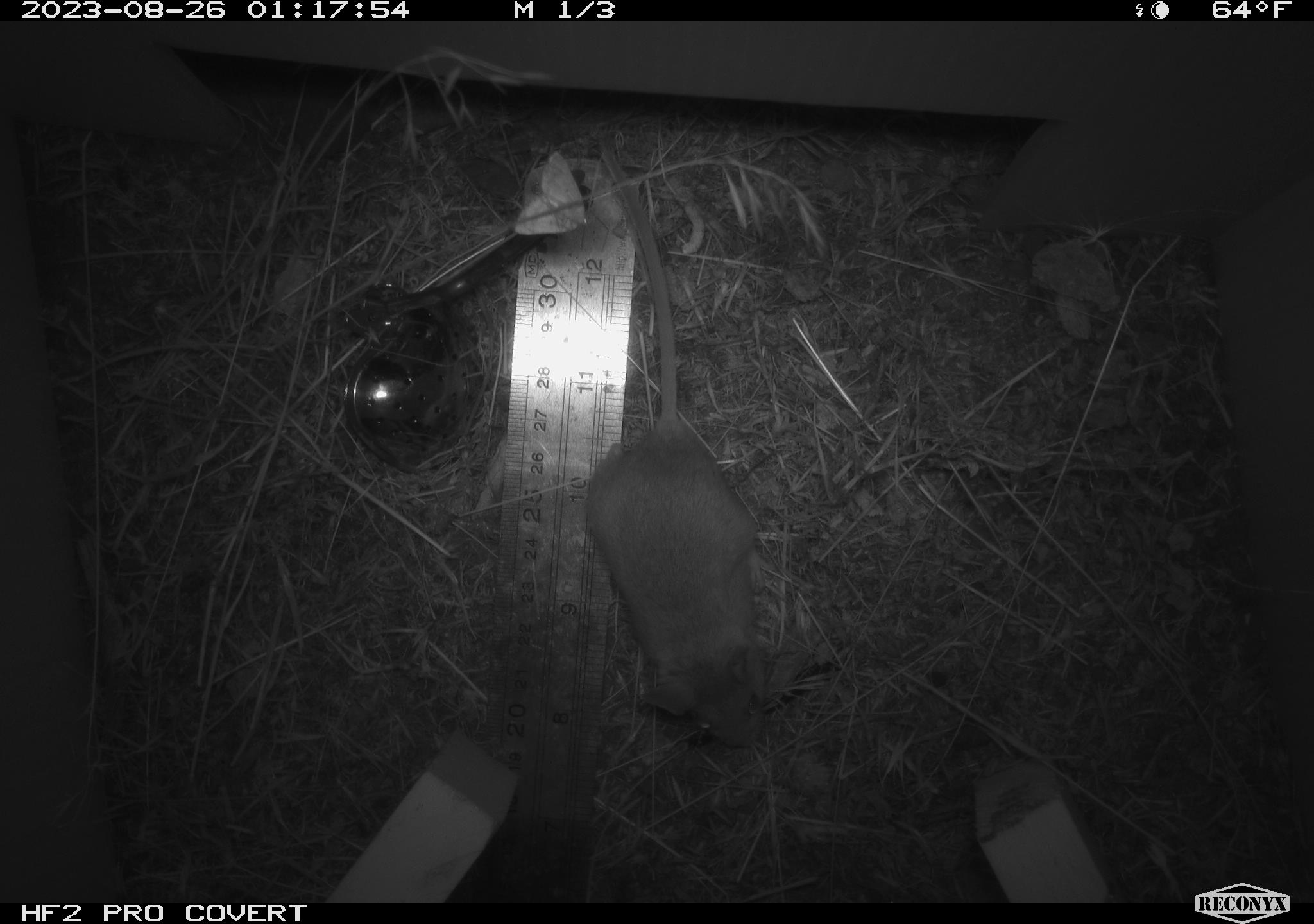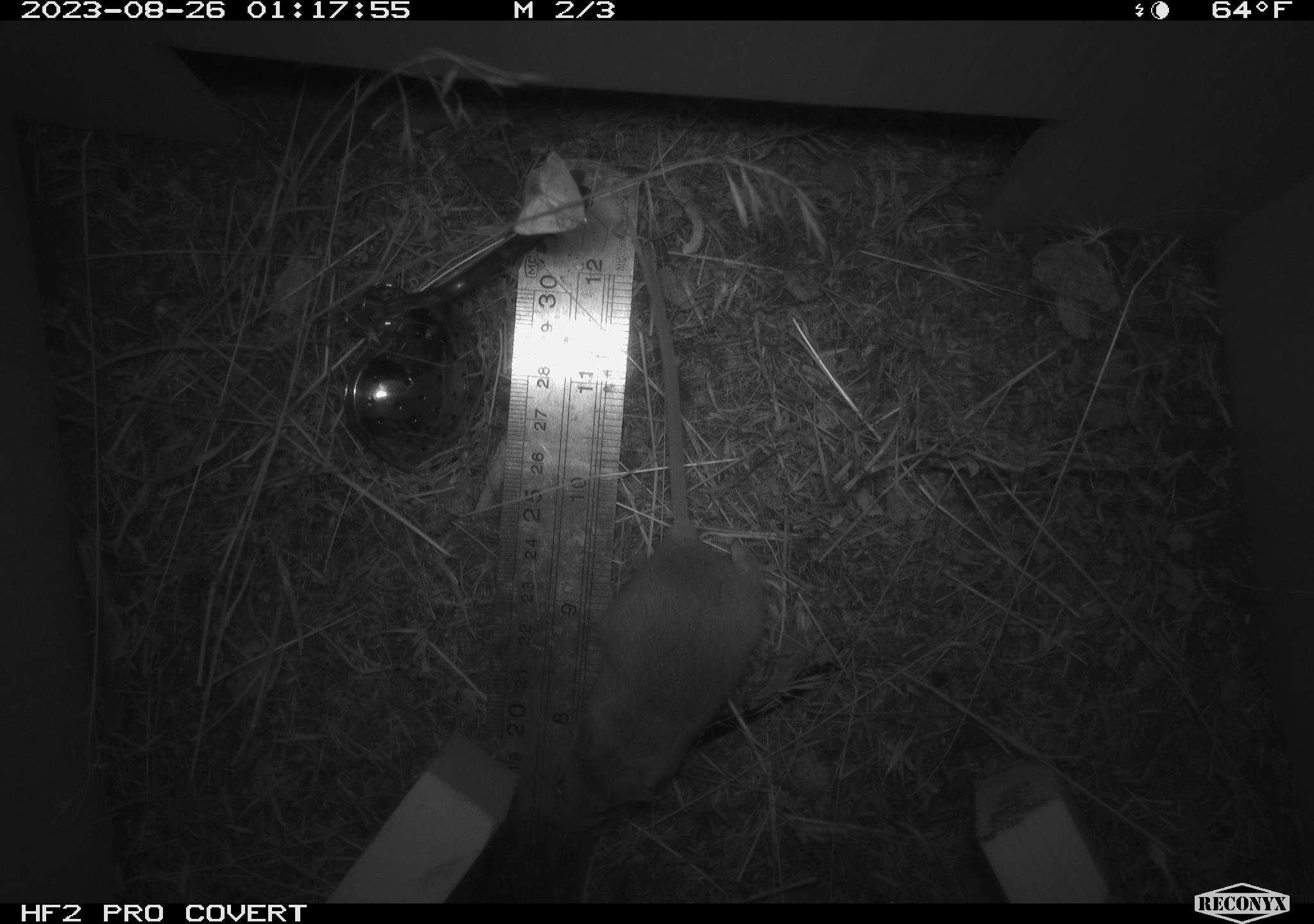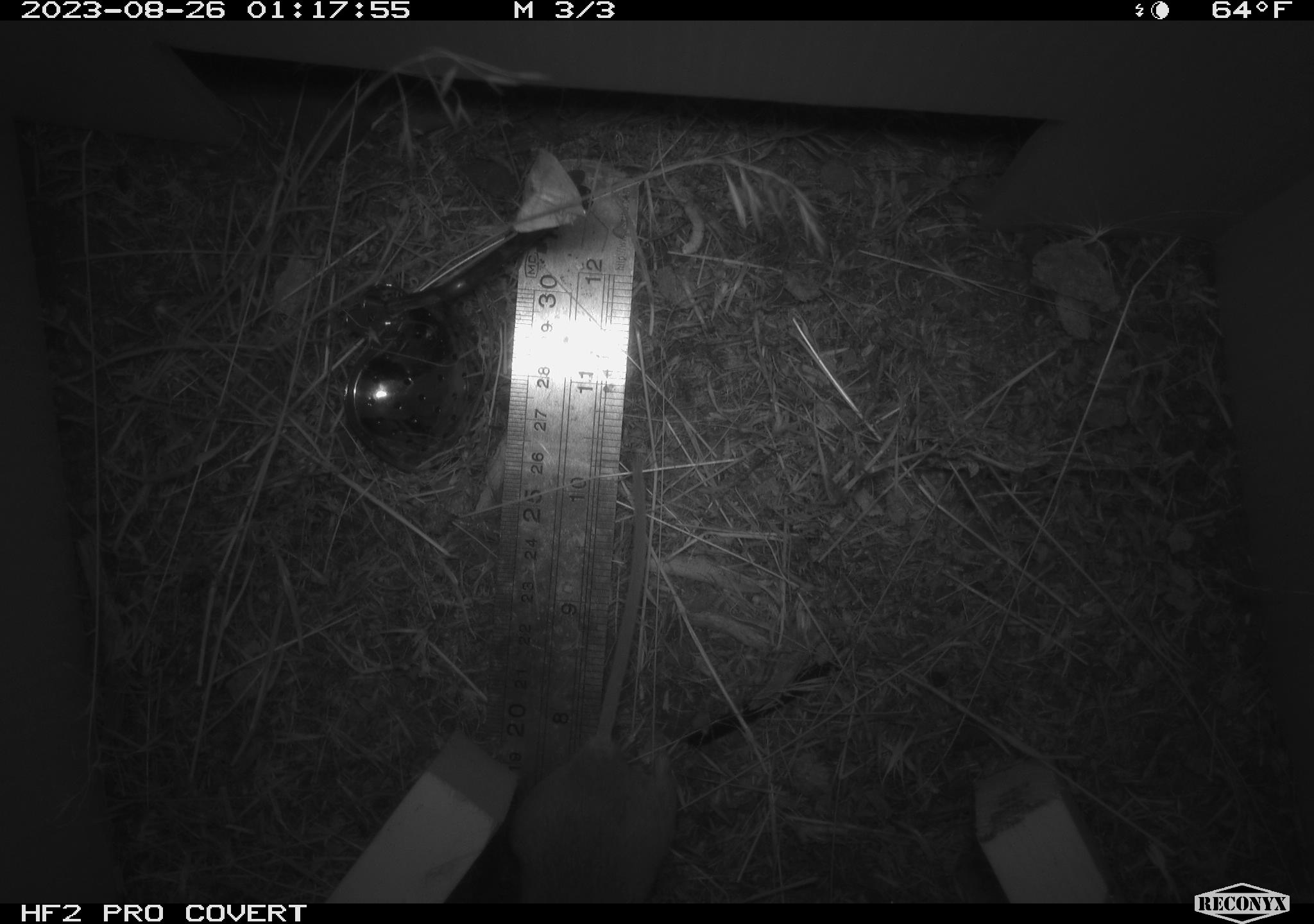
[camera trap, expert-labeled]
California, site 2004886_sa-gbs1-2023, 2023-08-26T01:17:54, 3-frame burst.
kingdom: Animalia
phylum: Chordata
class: Mammalia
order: Rodentia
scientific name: Rodentia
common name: mouse species